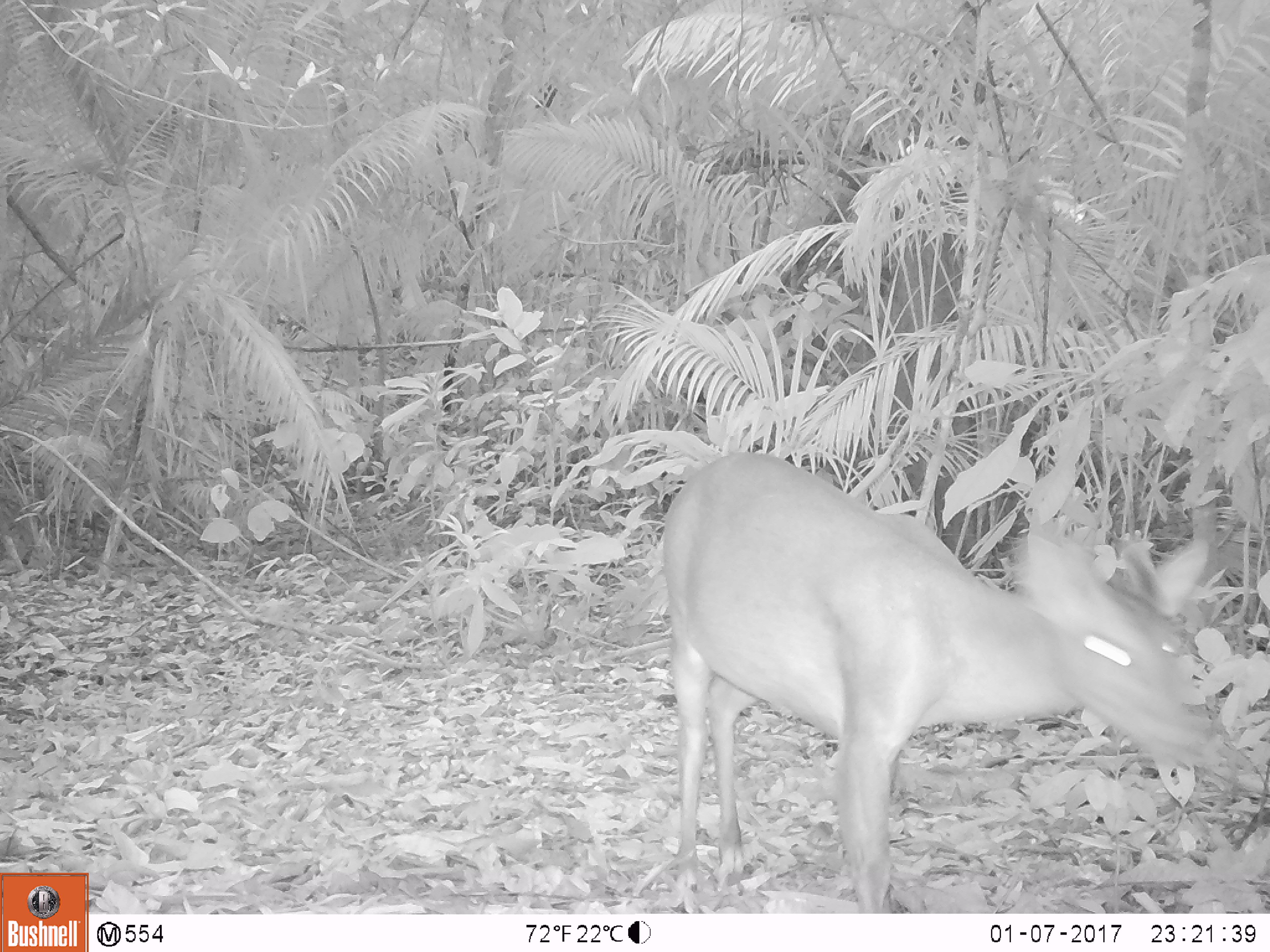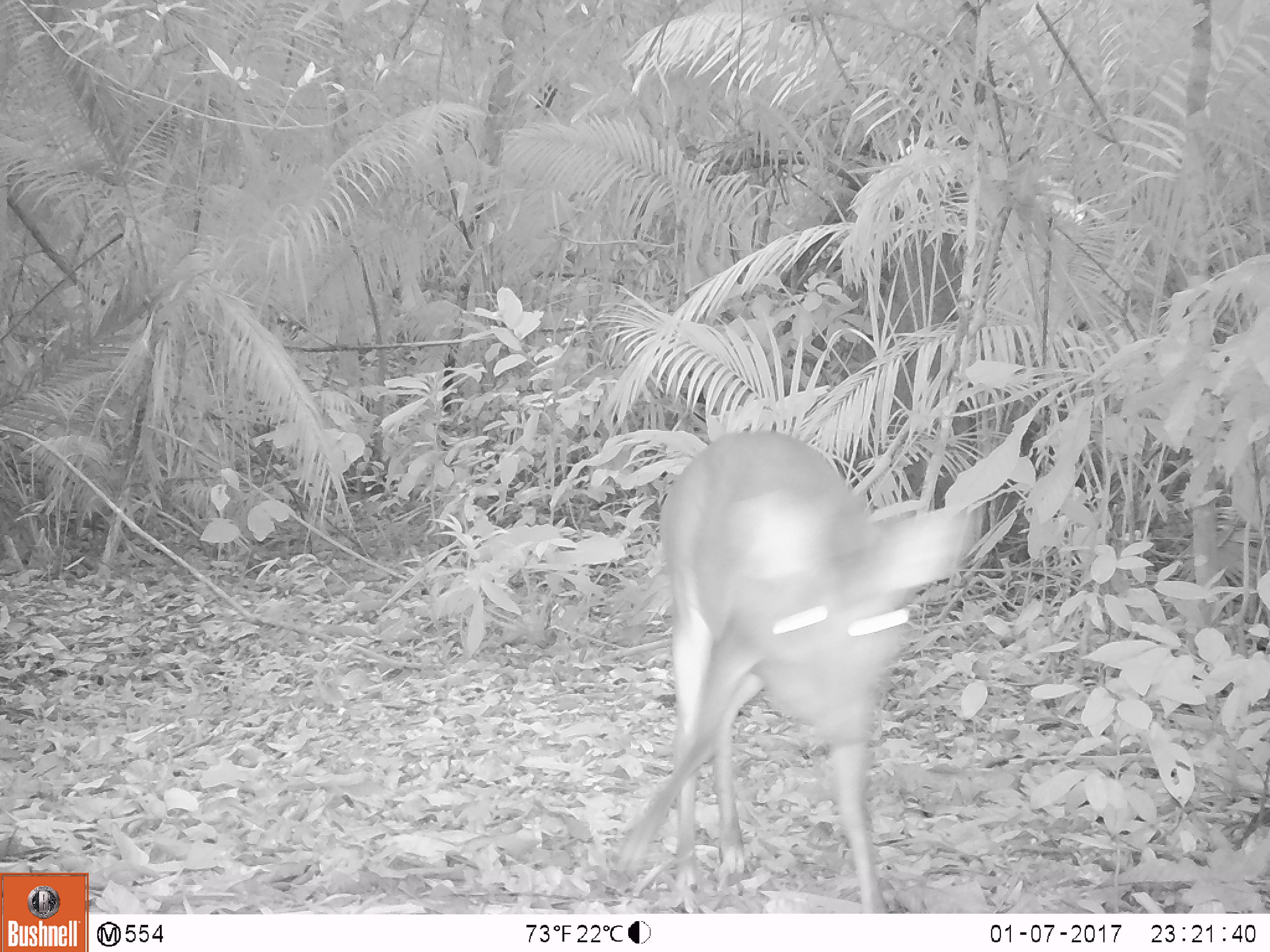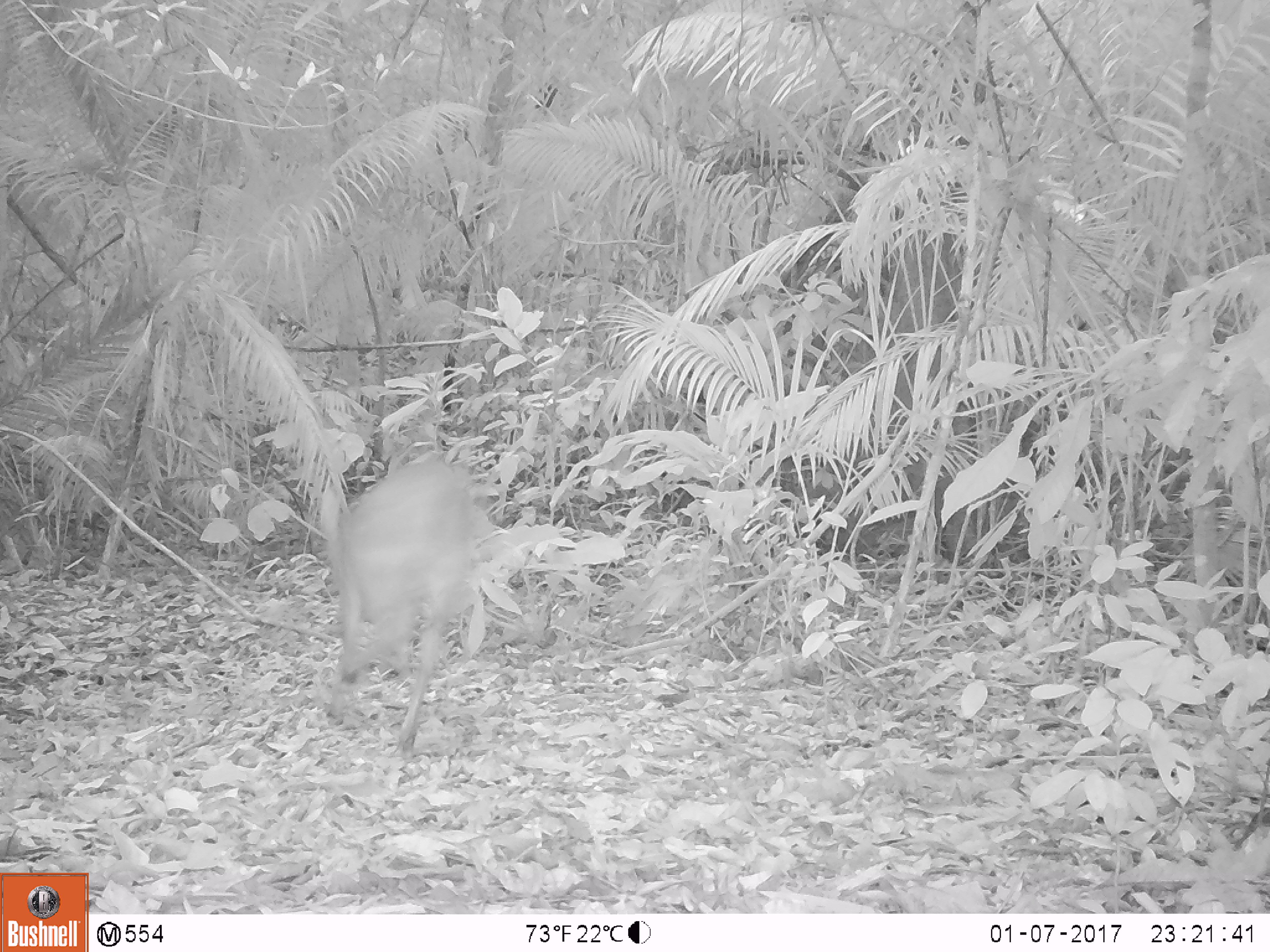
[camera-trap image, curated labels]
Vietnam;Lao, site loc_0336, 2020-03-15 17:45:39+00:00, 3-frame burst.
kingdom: Animalia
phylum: Chordata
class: Mammalia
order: Artiodactyla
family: Cervidae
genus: Muntiacus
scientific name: Muntiacus vuquangensis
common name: large-antlered muntjac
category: large antlered muntjac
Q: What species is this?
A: Large antlered muntjac (large-antlered muntjac) (Muntiacus vuquangensis).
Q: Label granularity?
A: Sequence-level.